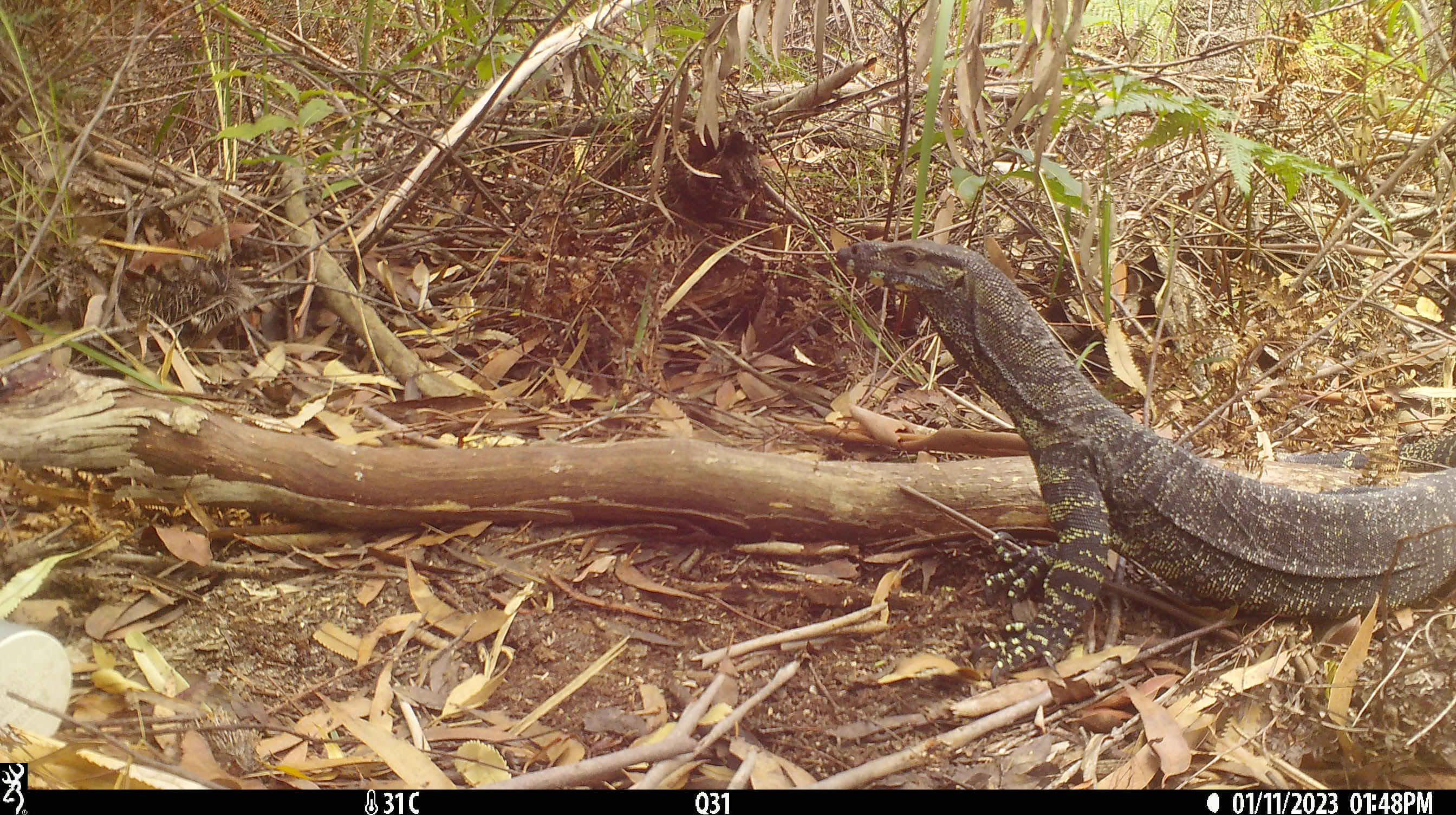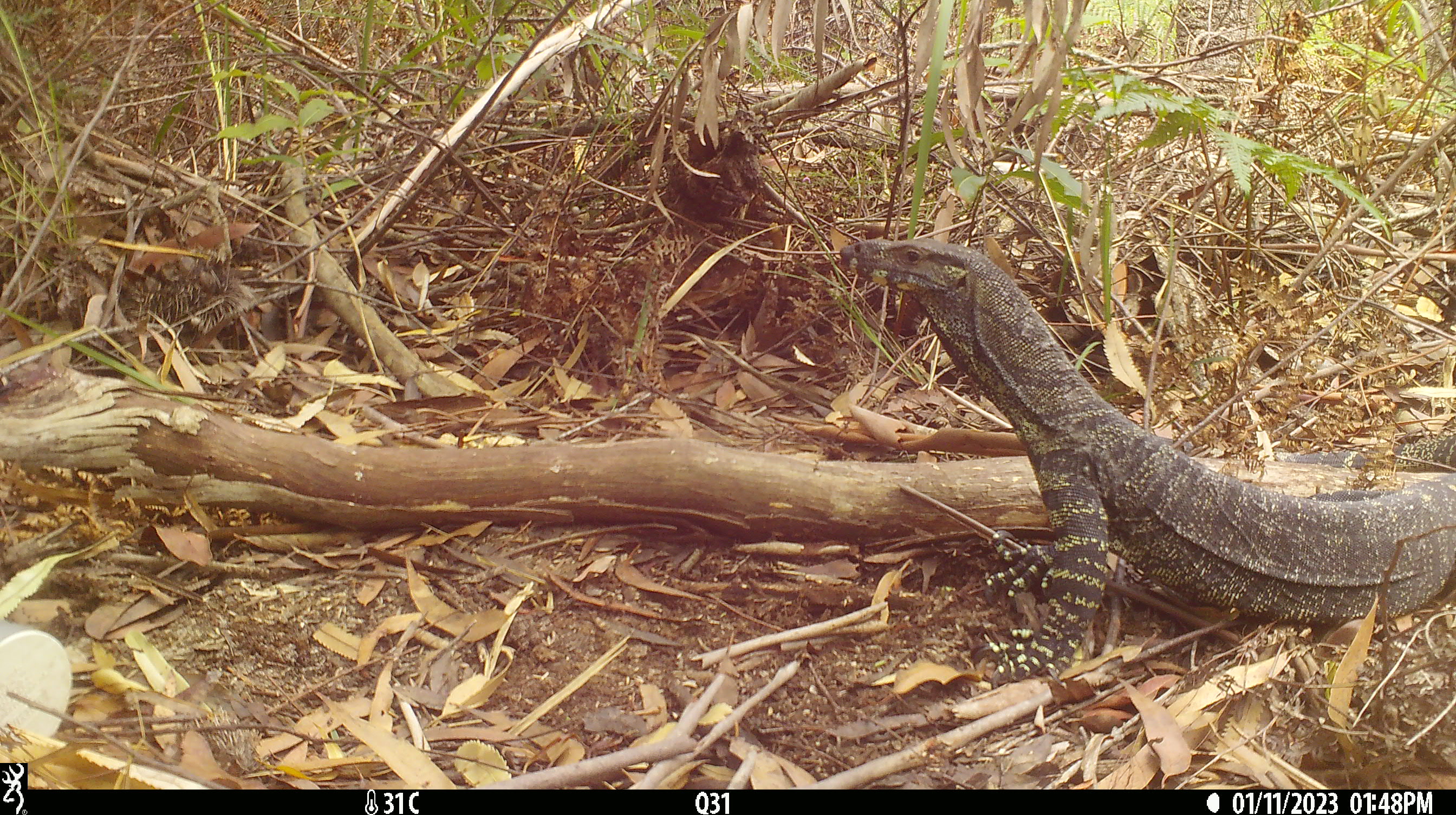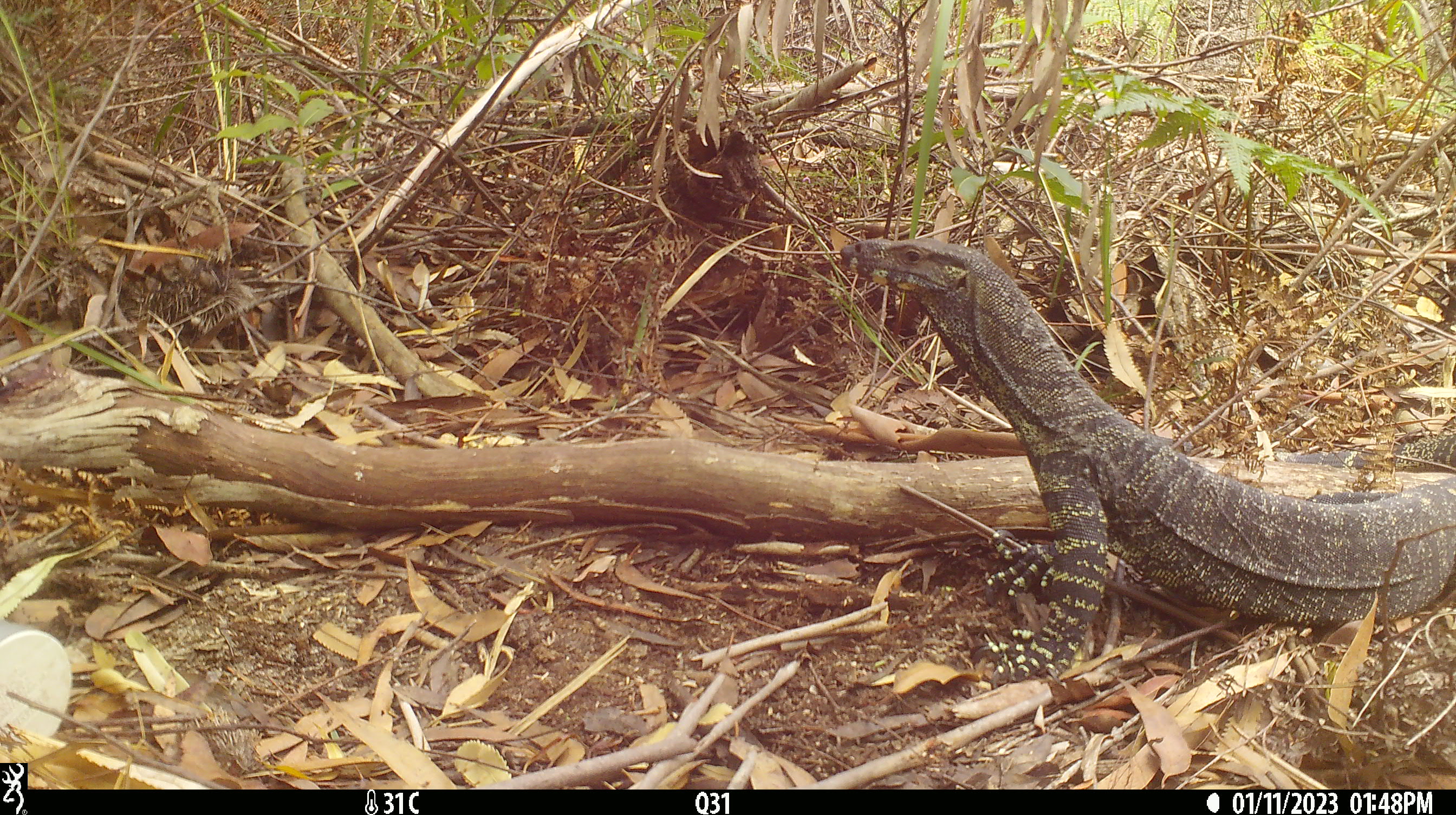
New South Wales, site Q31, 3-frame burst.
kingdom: Animalia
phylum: Chordata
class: Reptilia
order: Squamata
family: Varanidae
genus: Varanus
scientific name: Varanus varius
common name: lace monitor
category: goanna